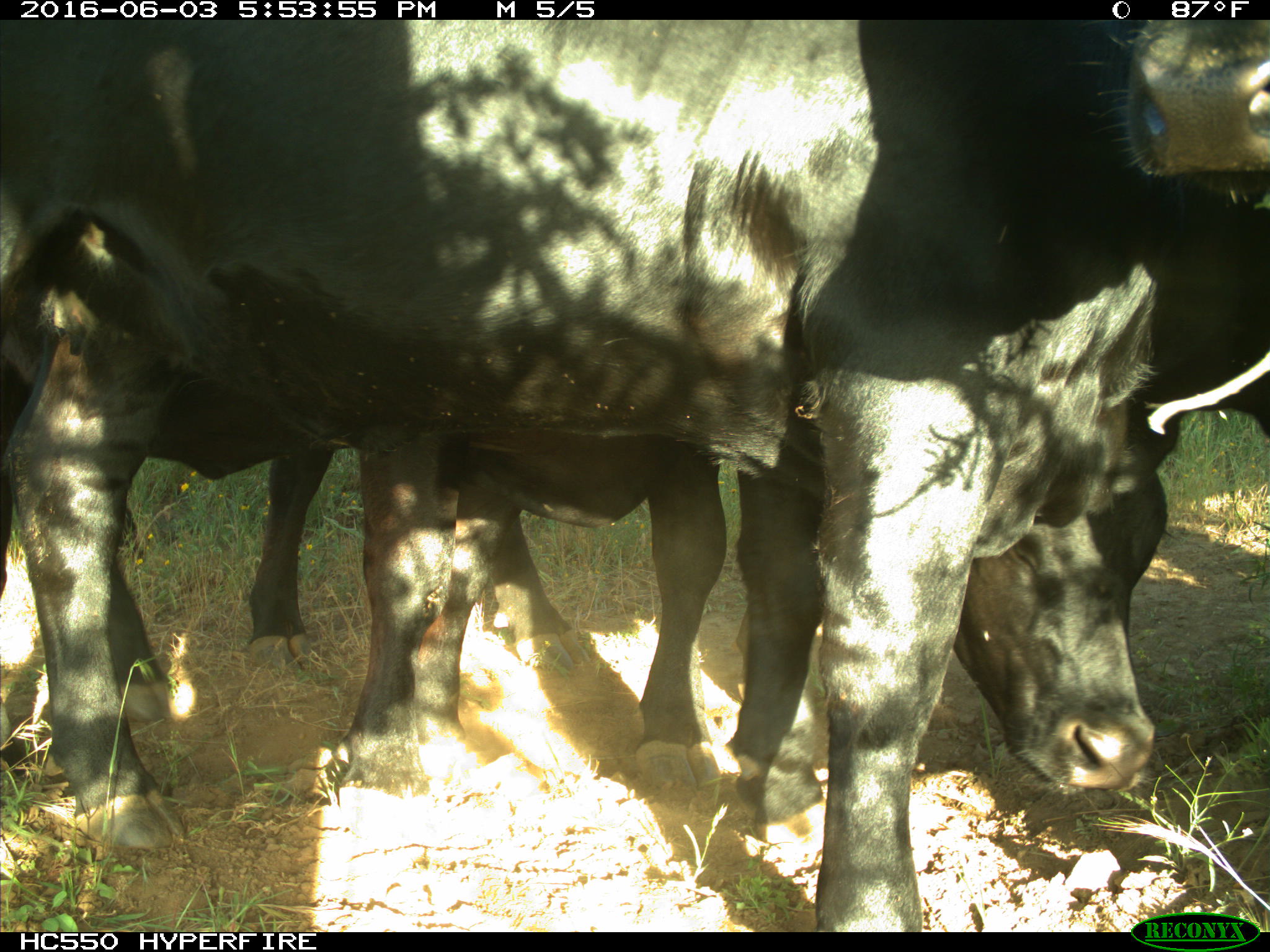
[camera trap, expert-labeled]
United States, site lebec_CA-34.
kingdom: Animalia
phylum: Chordata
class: Mammalia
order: Artiodactyla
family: Bovidae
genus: Bos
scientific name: Bos taurus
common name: domestic cow